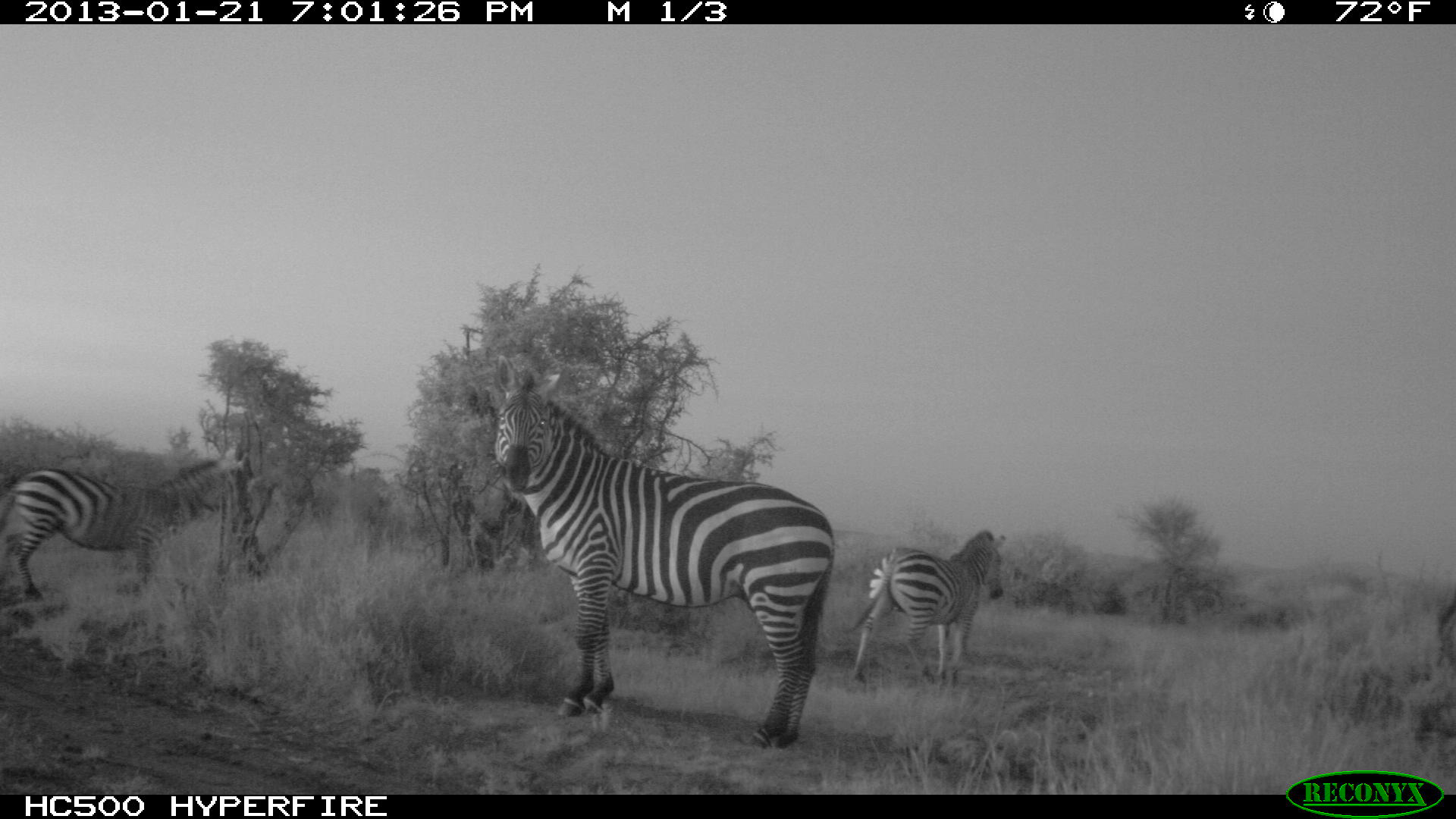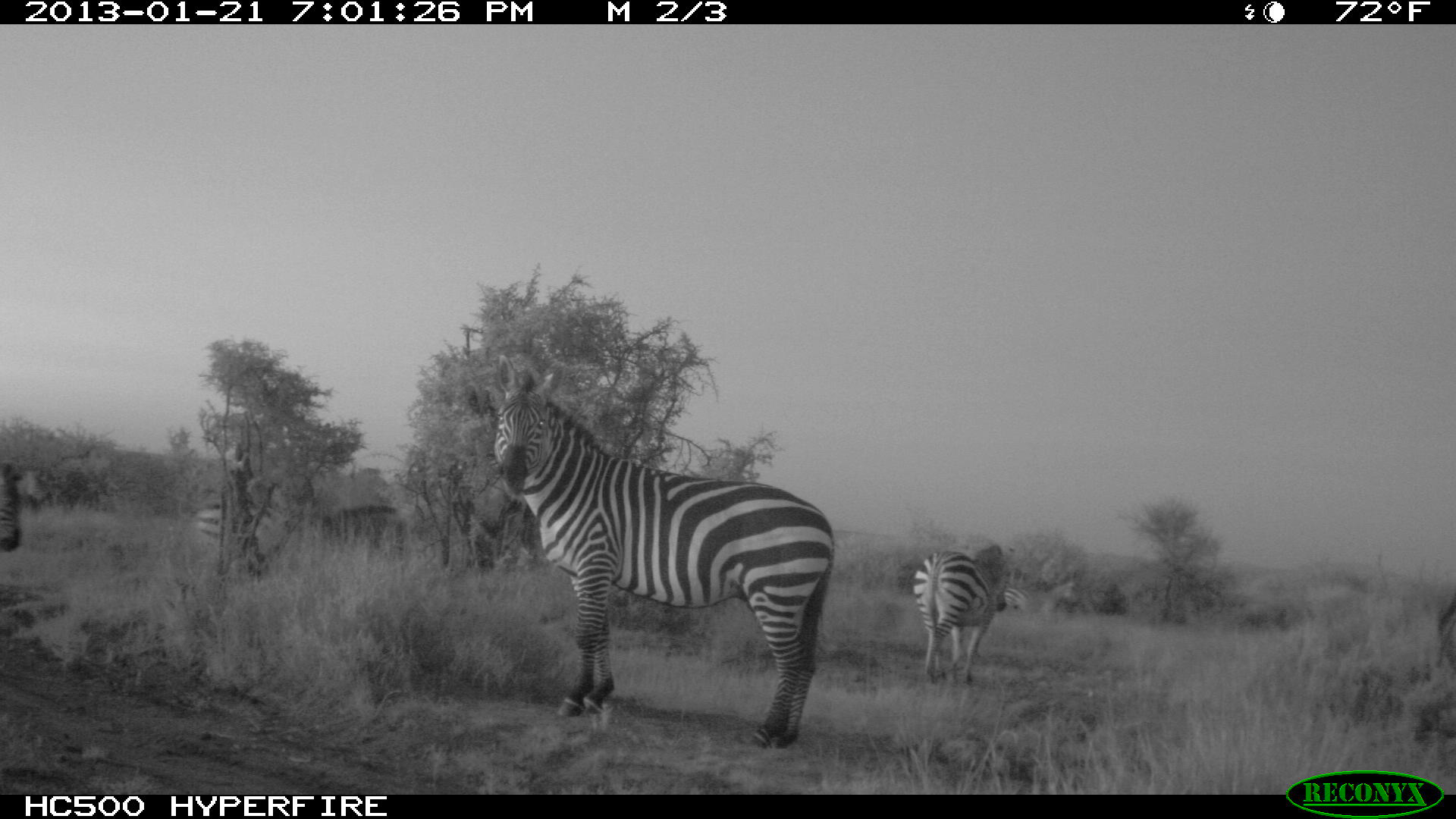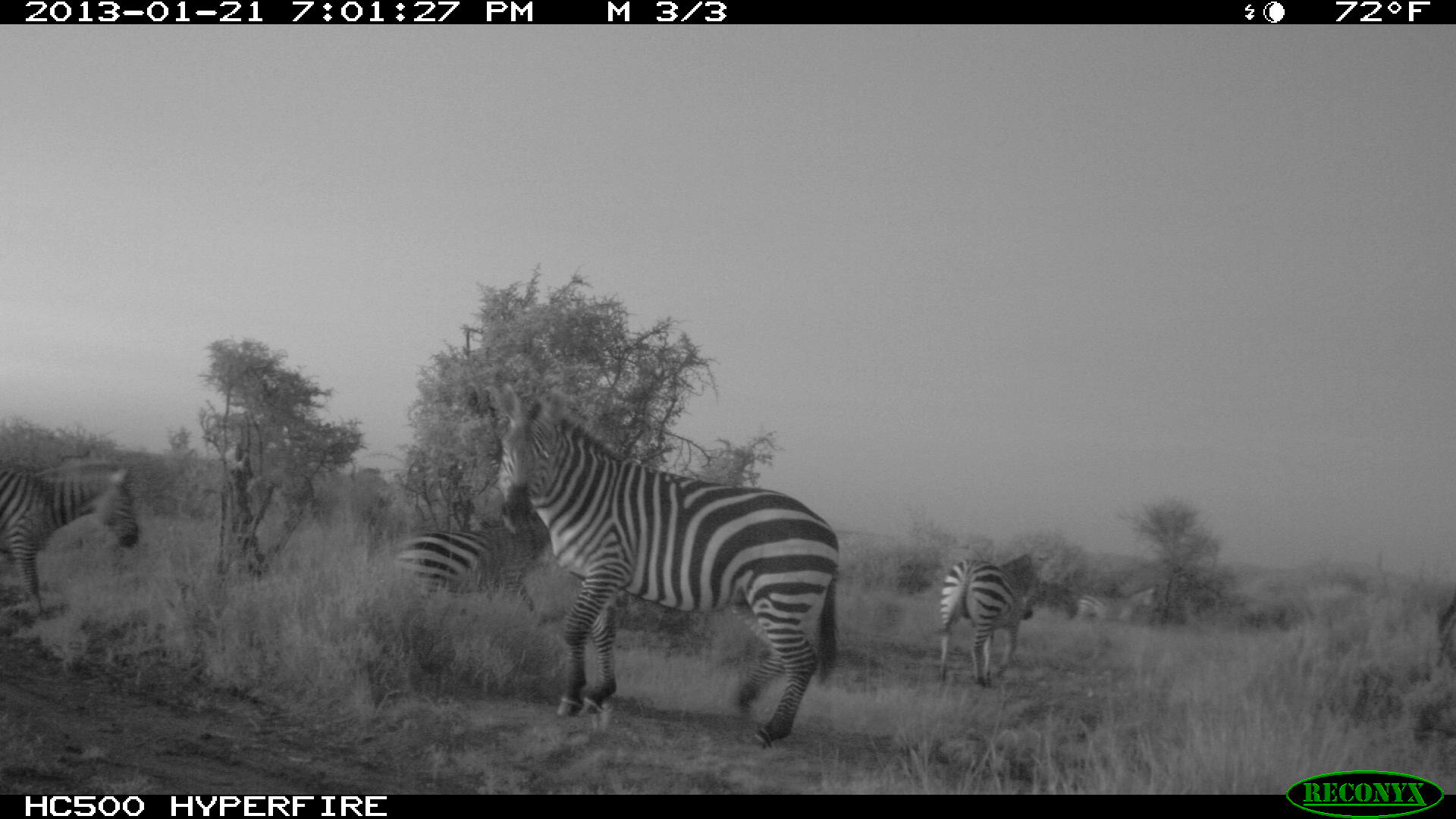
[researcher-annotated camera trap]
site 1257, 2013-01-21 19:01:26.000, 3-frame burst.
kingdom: Animalia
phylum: Chordata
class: Mammalia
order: Perissodactyla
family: Equidae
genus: Equus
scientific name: Equus quagga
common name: plains zebra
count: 3